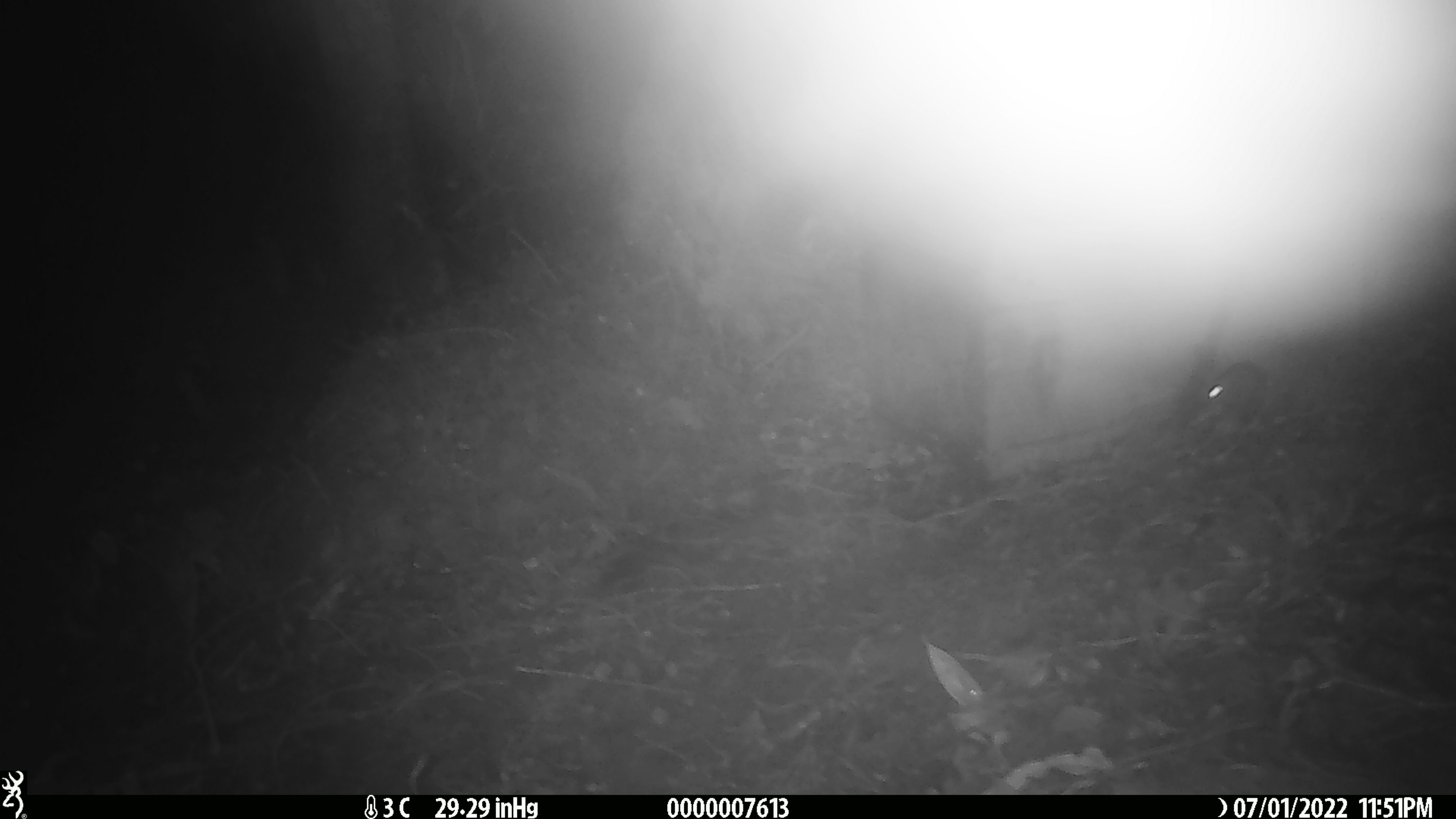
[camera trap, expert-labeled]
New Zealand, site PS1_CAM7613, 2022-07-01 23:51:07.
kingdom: Animalia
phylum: Chordata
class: Mammalia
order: Rodentia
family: Muridae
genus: Mus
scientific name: Mus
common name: mouse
Mouse (Mus).